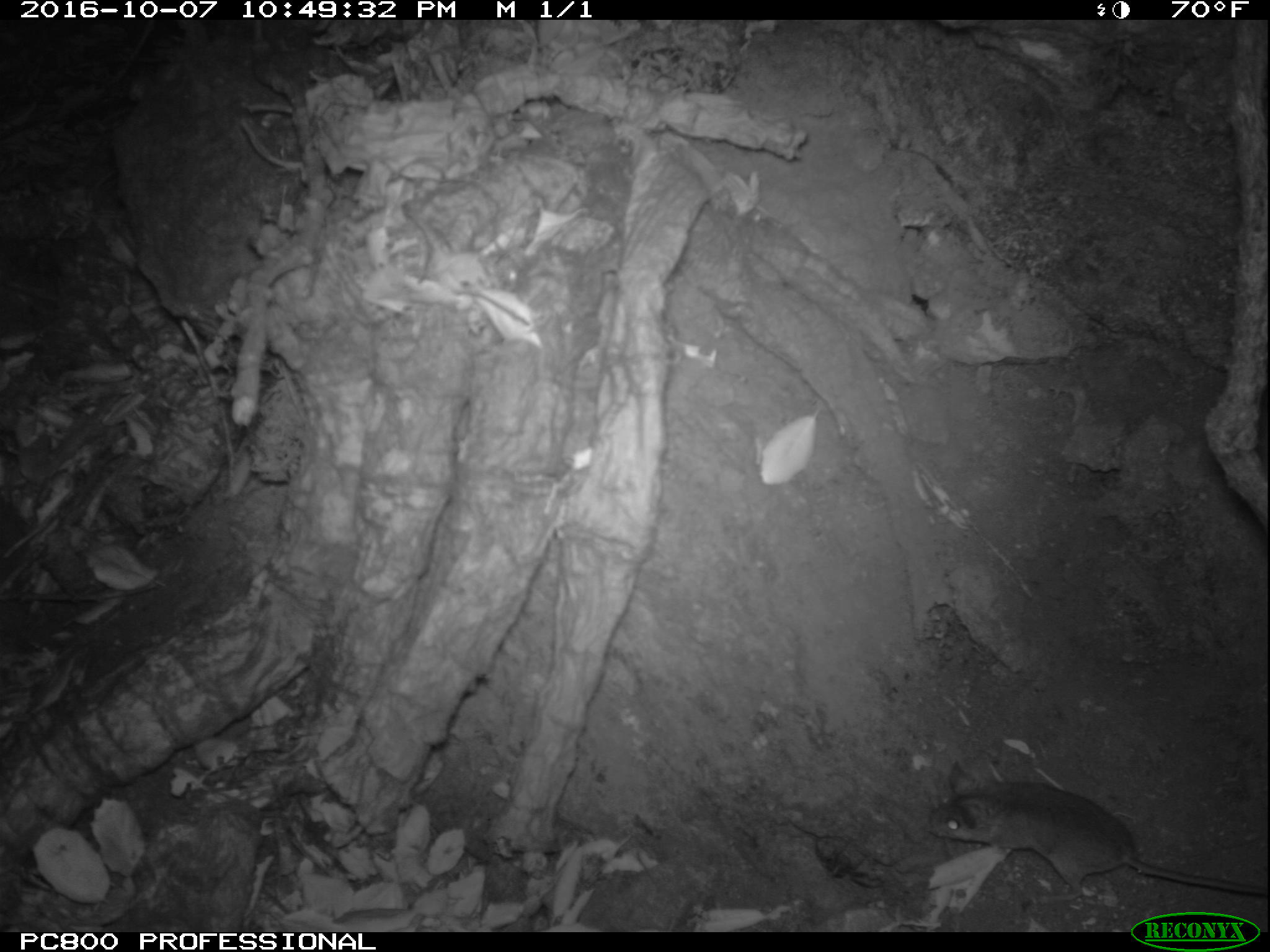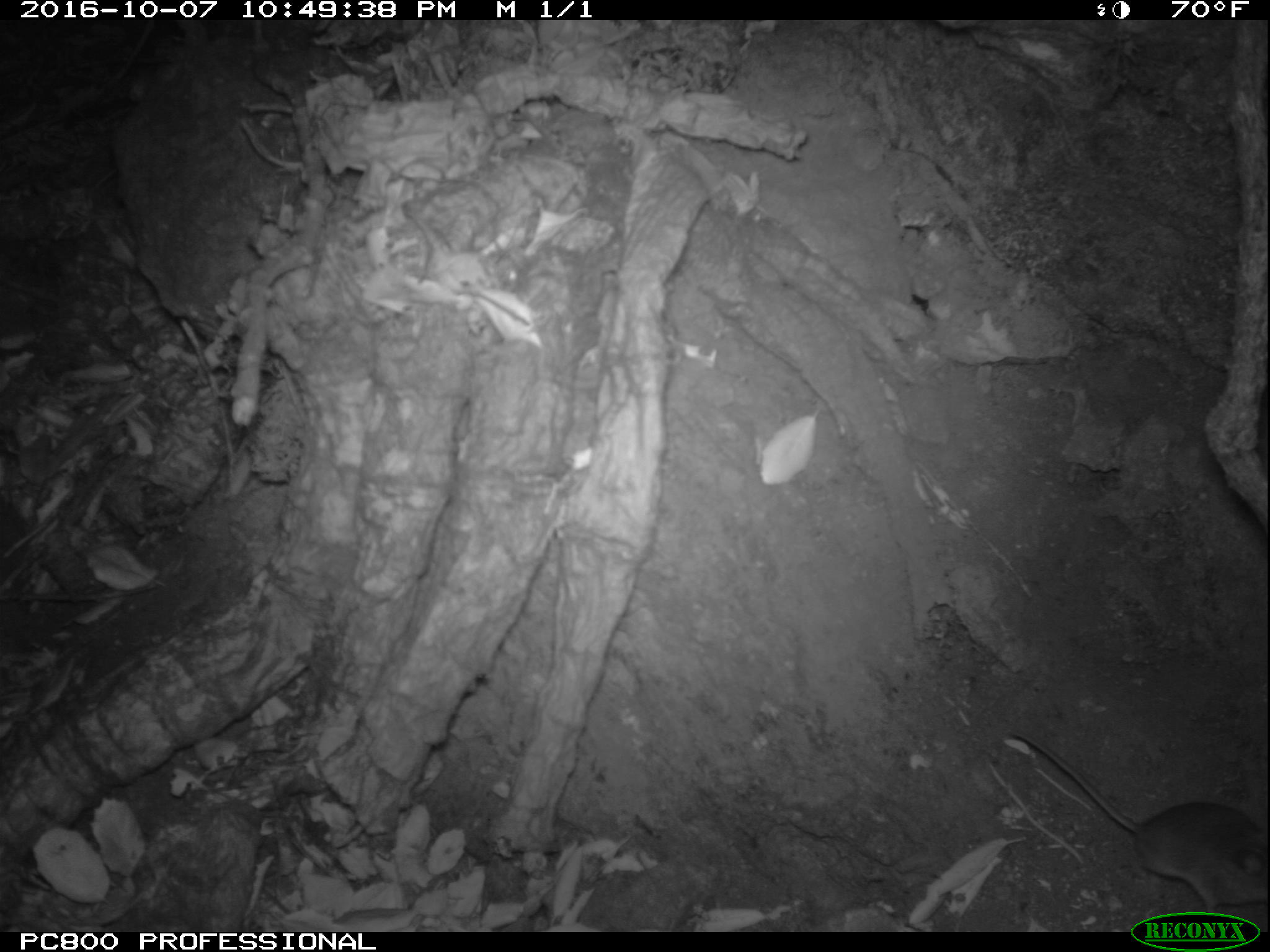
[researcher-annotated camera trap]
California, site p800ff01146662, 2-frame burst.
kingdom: Animalia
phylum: Chordata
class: Mammalia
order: Rodentia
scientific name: Rodentia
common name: rodent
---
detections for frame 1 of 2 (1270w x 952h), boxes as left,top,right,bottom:
rodent: 924,756,1269,903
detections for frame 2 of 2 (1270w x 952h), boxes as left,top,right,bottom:
rodent: 1008,728,1267,913